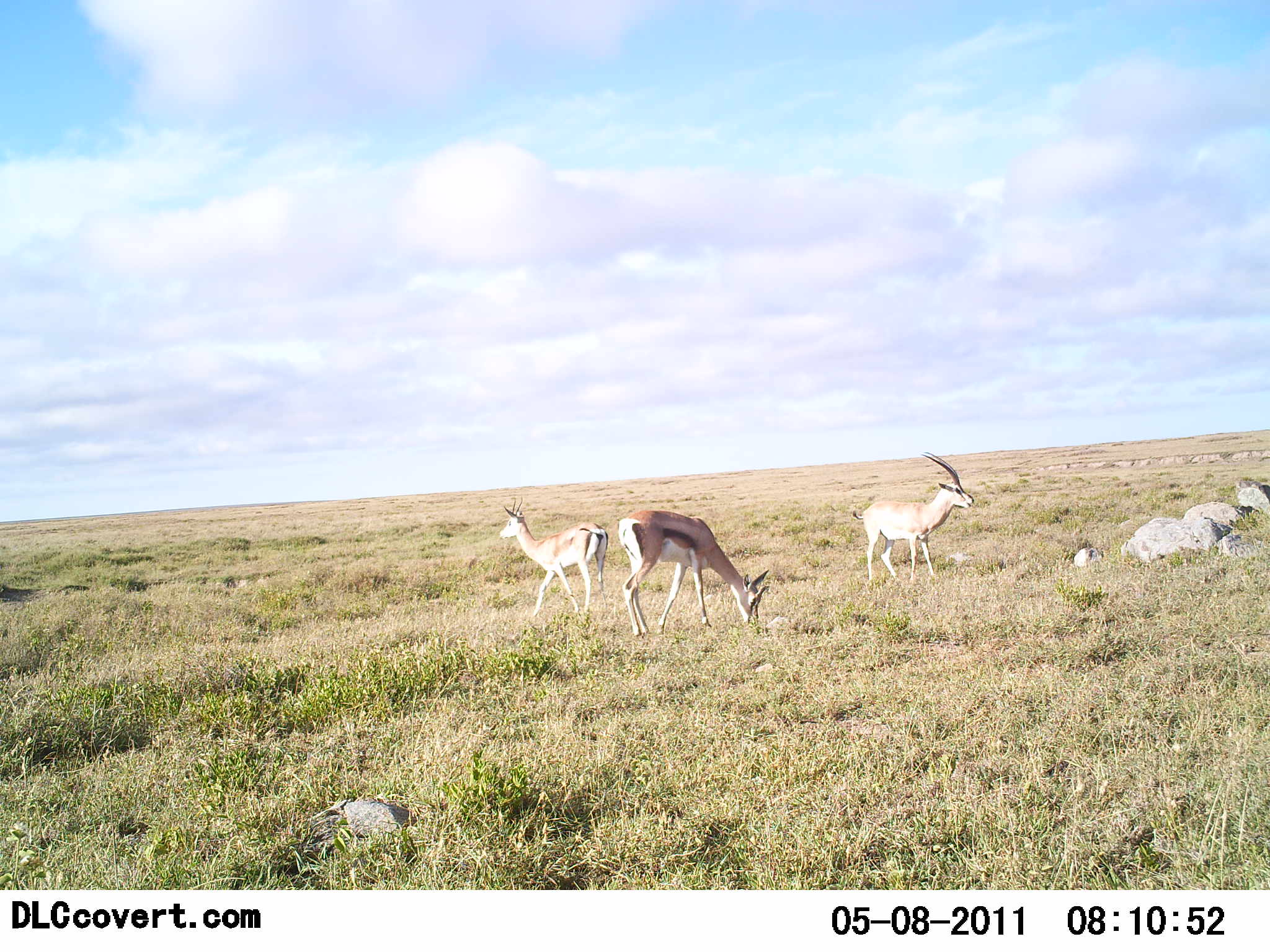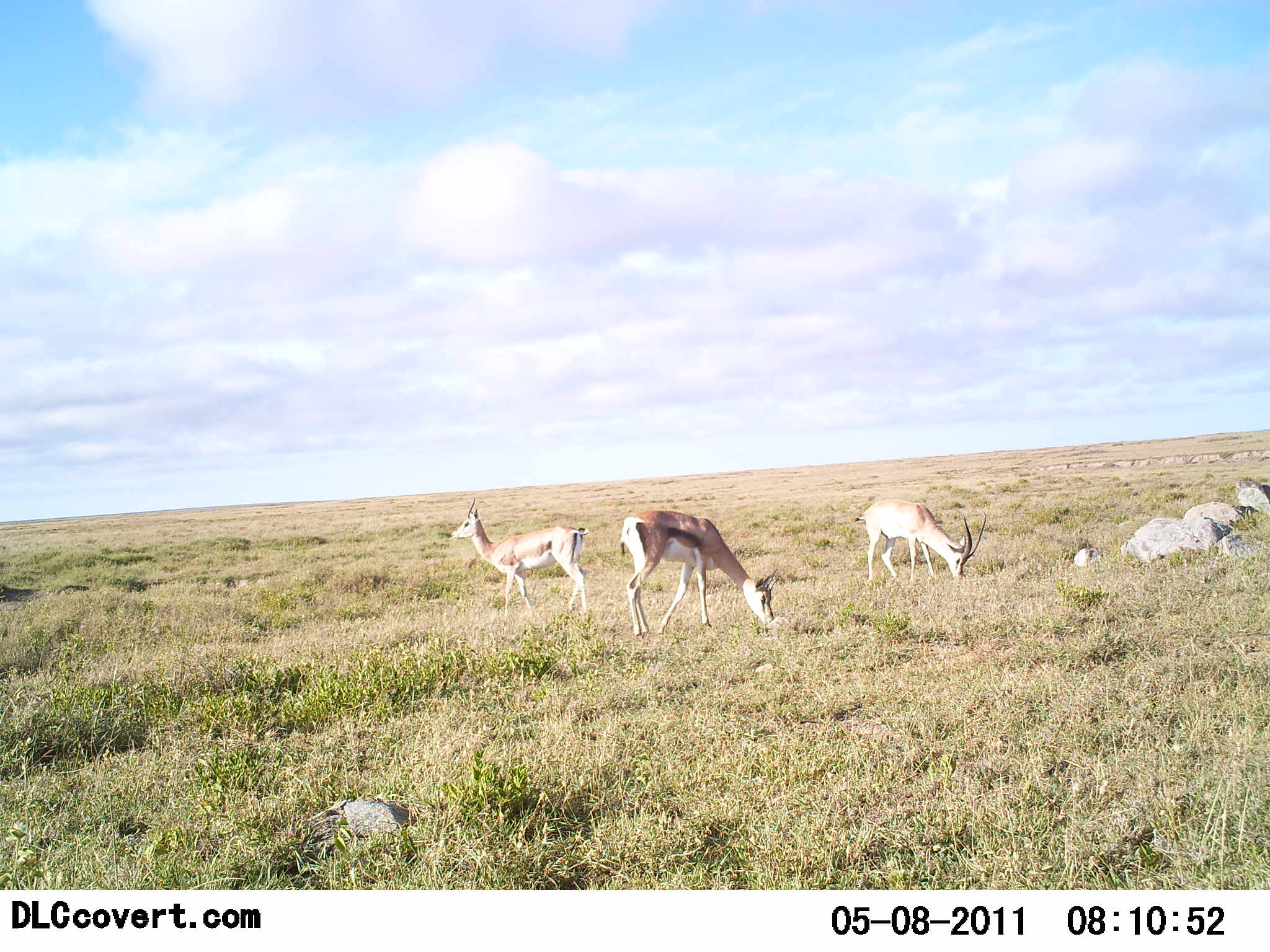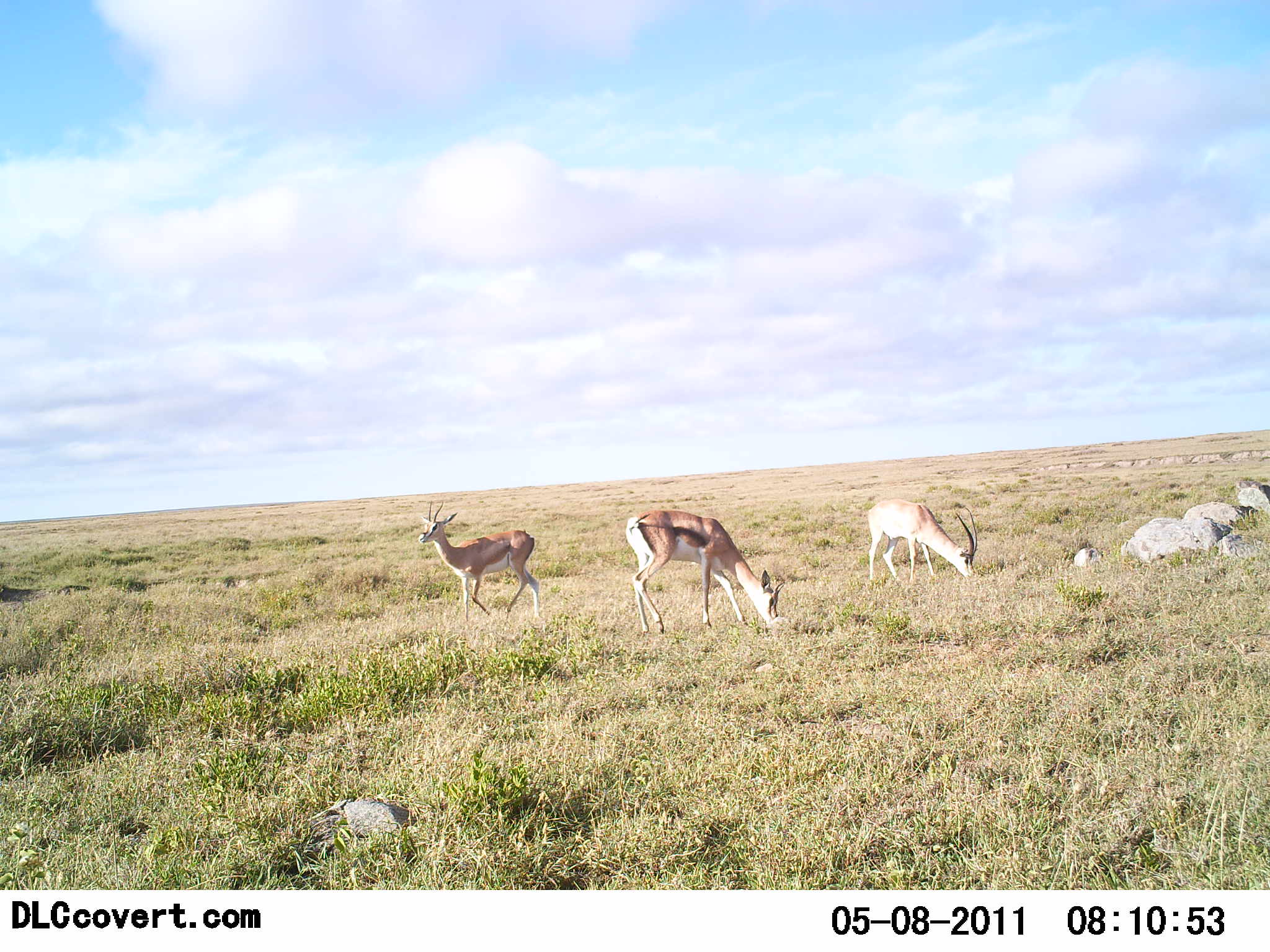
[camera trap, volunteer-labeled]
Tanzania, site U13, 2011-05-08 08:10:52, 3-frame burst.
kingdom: Animalia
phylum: Chordata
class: Mammalia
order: Artiodactyla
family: Bovidae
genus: Eudorcas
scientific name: Eudorcas thomsonii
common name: thomson's gazelle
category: gazellethomsons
Gazellethomsons (thomson's gazelle) (Eudorcas thomsonii), count 3. Behavior (volunteer vote fractions): standing 54%, resting 0%, moving 31%, interacting 0%. Young present (vote fraction): 0%. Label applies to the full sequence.